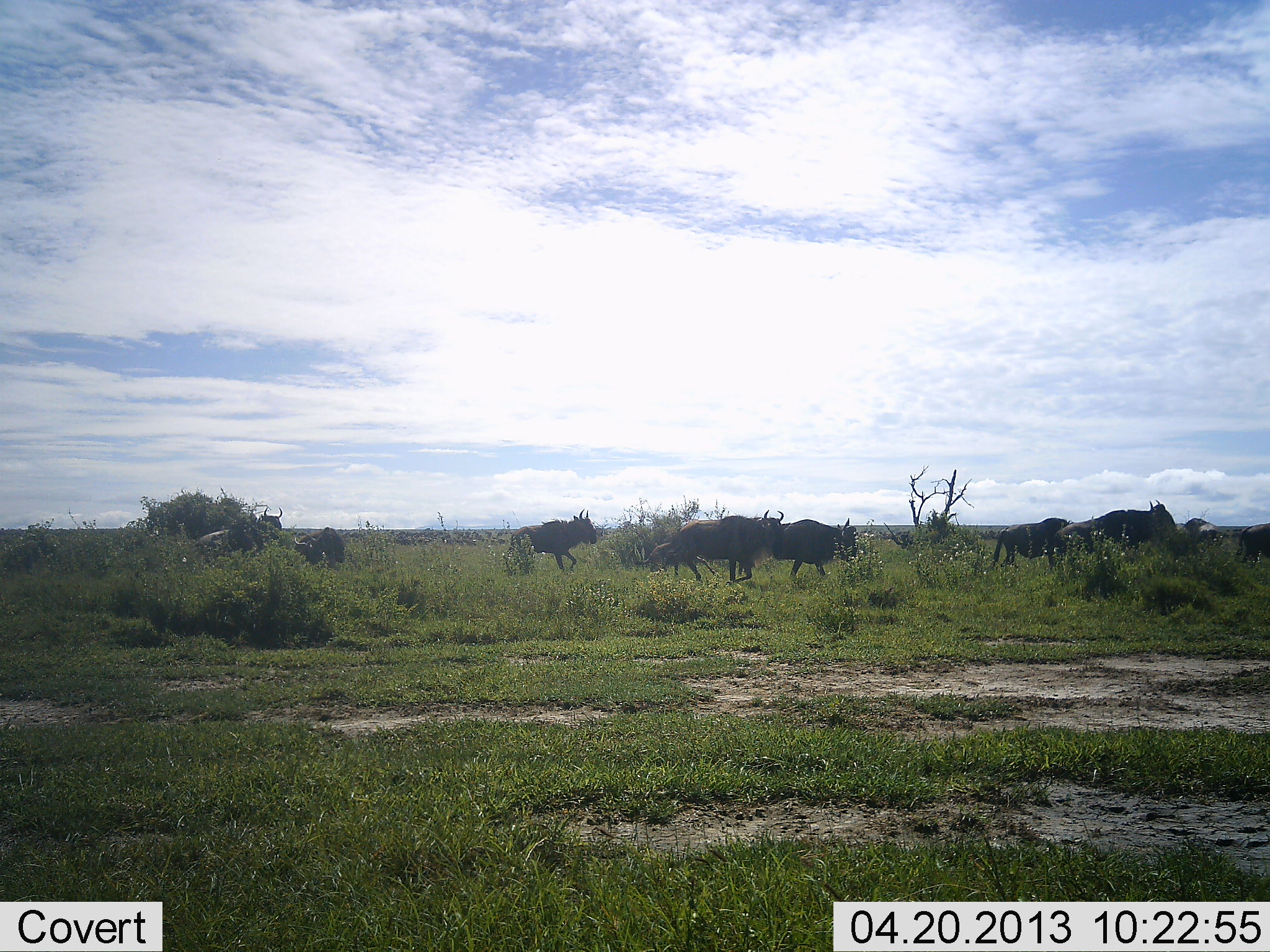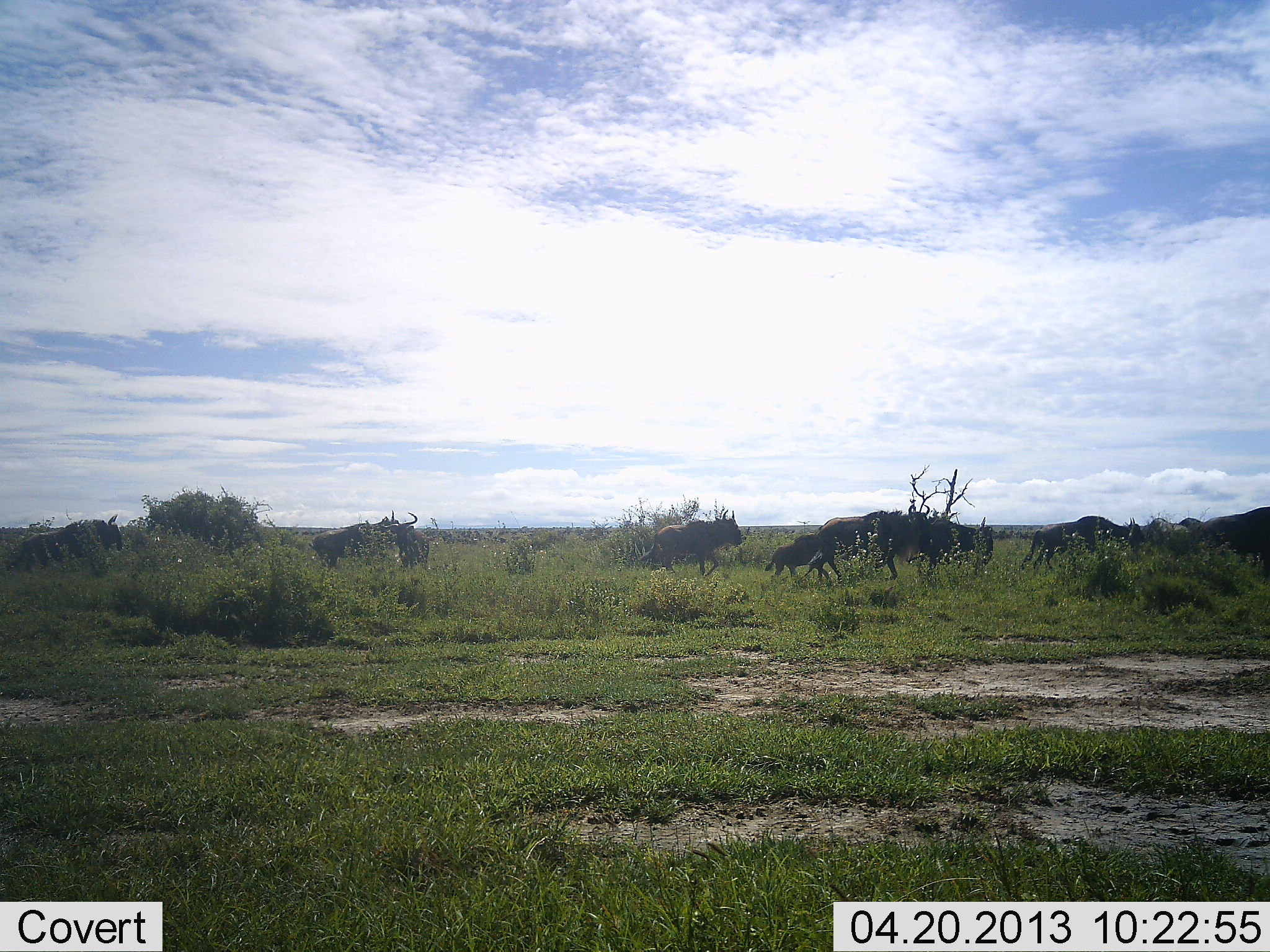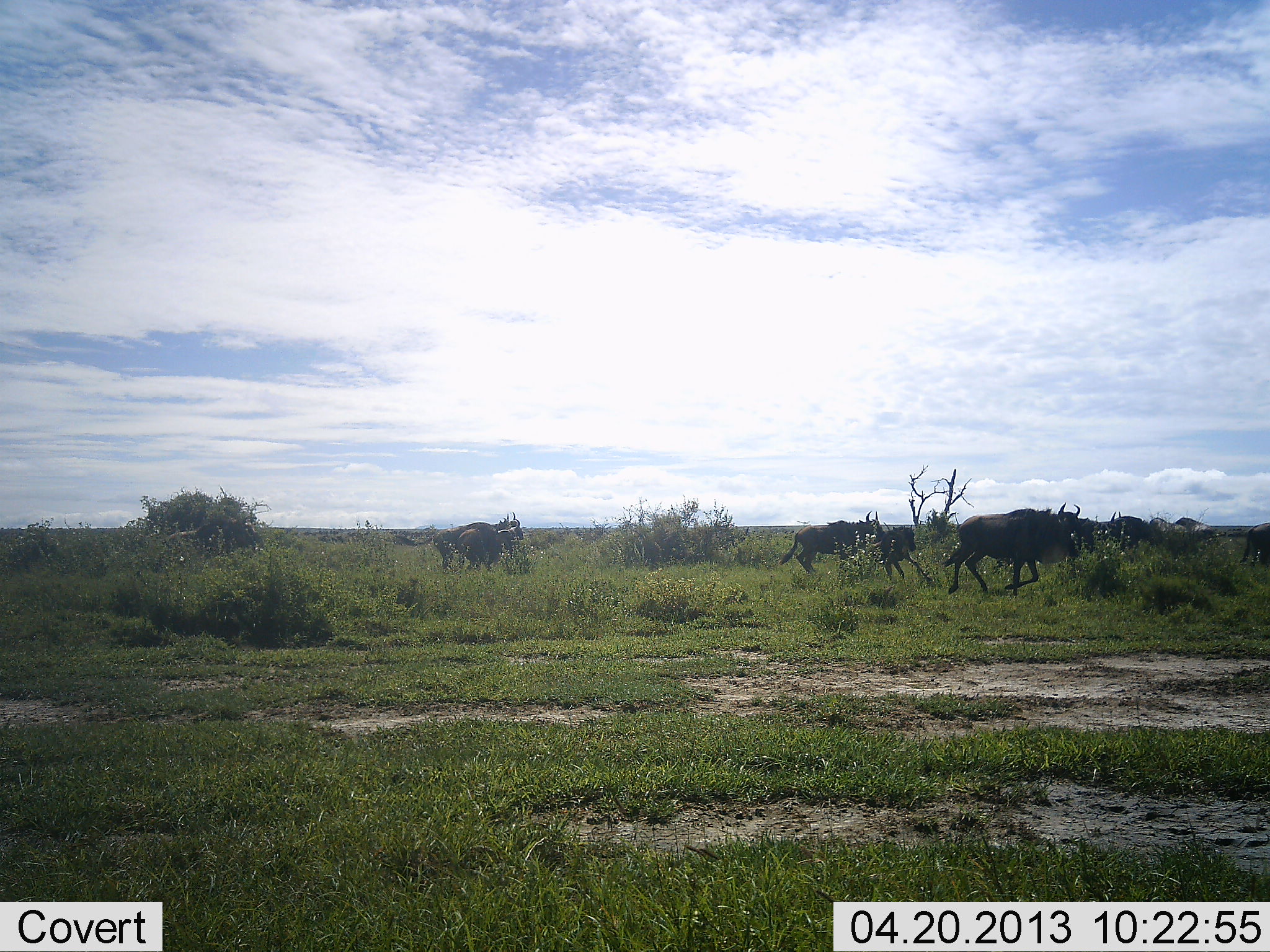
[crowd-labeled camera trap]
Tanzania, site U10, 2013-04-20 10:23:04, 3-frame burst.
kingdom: Animalia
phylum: Chordata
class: Mammalia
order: Artiodactyla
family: Bovidae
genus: Connochaetes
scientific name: Connochaetes taurinus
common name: blue wildebeest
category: wildebeest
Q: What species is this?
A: Wildebeest (blue wildebeest) (Connochaetes taurinus).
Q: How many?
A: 11-50.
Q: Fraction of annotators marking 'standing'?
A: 0%.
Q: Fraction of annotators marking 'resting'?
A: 0%.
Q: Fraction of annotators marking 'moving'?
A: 100%.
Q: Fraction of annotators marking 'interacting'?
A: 0%.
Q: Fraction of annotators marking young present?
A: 10%.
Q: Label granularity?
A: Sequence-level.